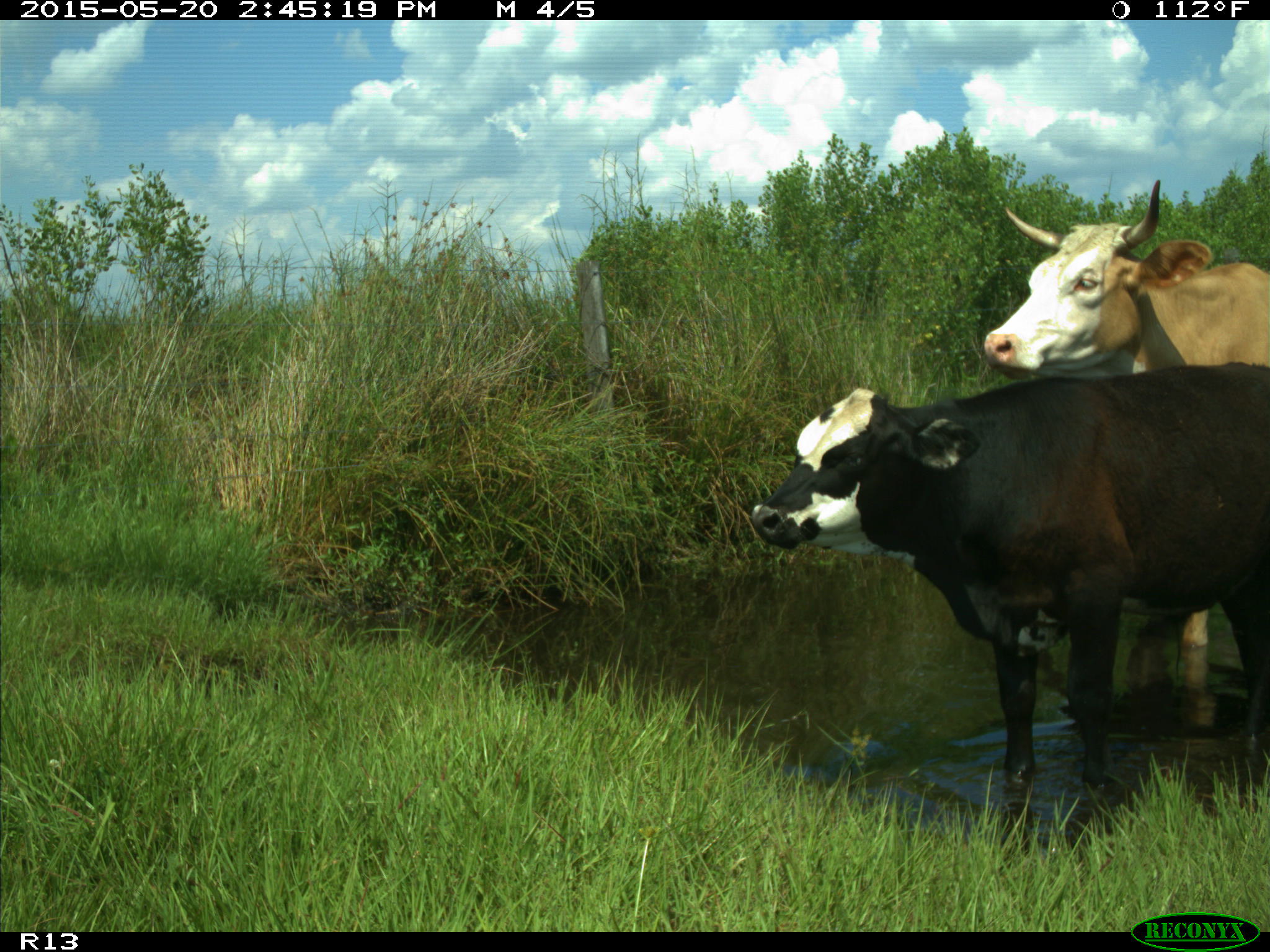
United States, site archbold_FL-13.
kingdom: Animalia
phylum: Chordata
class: Mammalia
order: Artiodactyla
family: Bovidae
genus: Bos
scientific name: Bos taurus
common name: domestic cow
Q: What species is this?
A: Bos taurus (domestic cow).